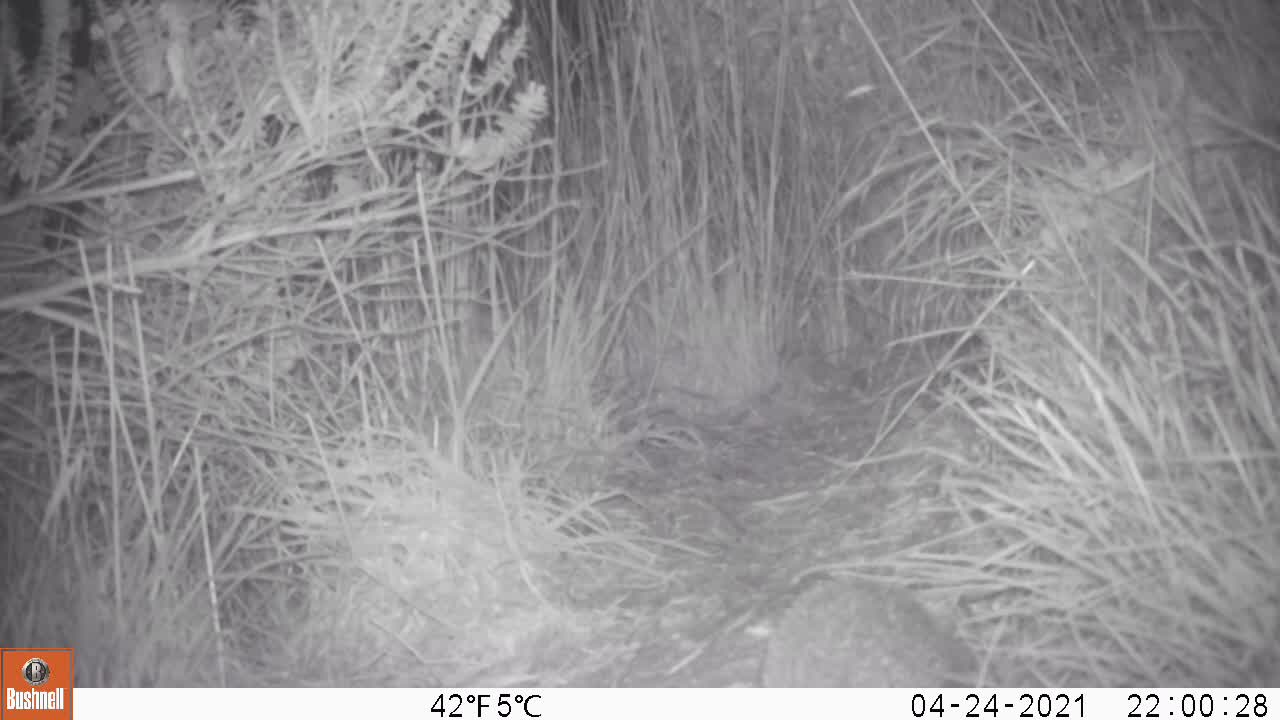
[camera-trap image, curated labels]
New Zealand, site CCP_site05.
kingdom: Animalia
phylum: Chordata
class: Mammalia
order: Eulipotyphla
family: Erinaceidae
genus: Erinaceus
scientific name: Erinaceus europaeus europaeus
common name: european hedgehog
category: hedgehog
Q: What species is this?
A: Hedgehog (european hedgehog) (Erinaceus europaeus europaeus).